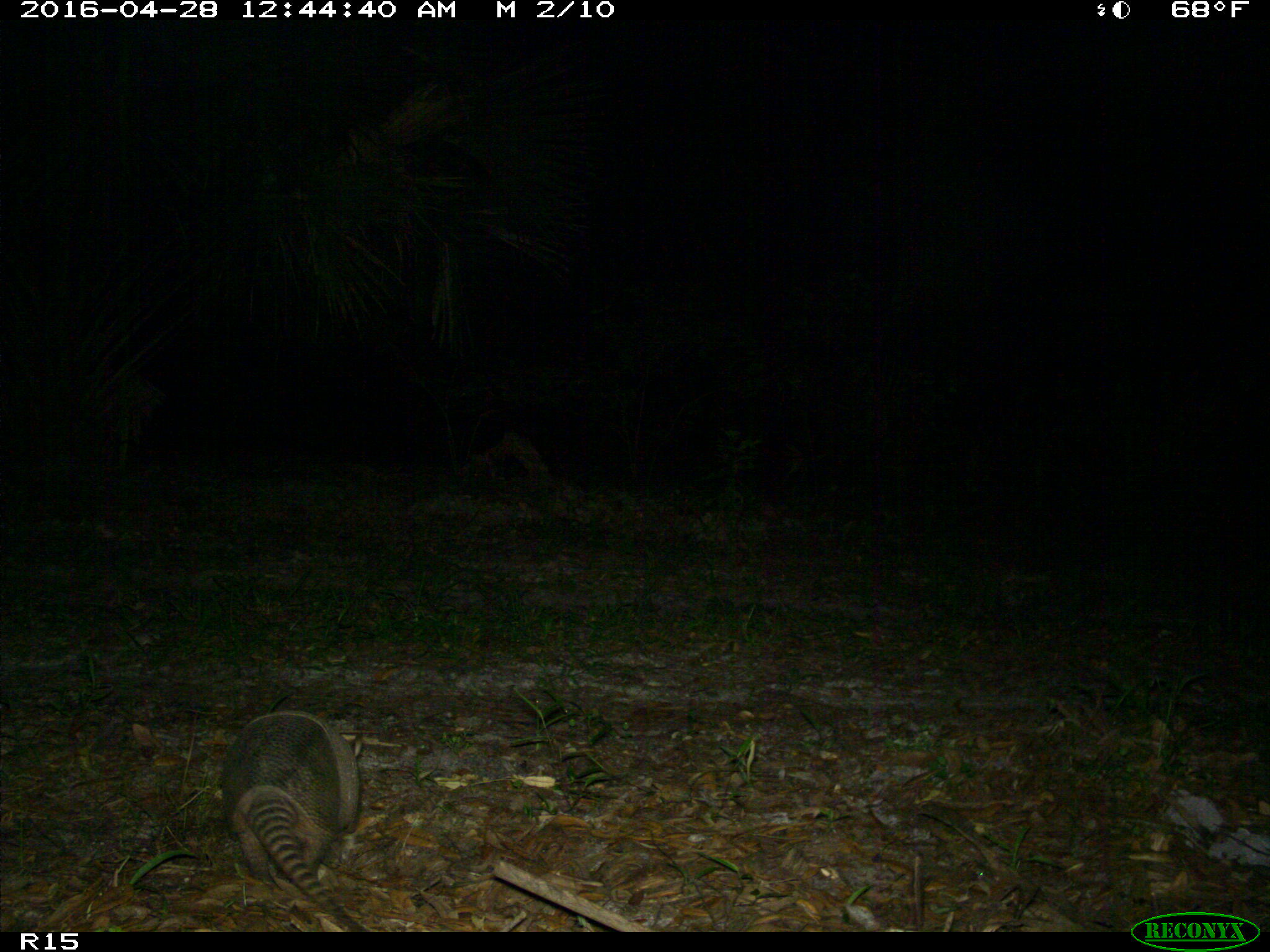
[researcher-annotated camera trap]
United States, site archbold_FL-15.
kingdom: Animalia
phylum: Chordata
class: Mammalia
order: Cingulata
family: Dasypodidae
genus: Dasypus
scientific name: Dasypus novemcinctus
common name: nine-banded armadillo